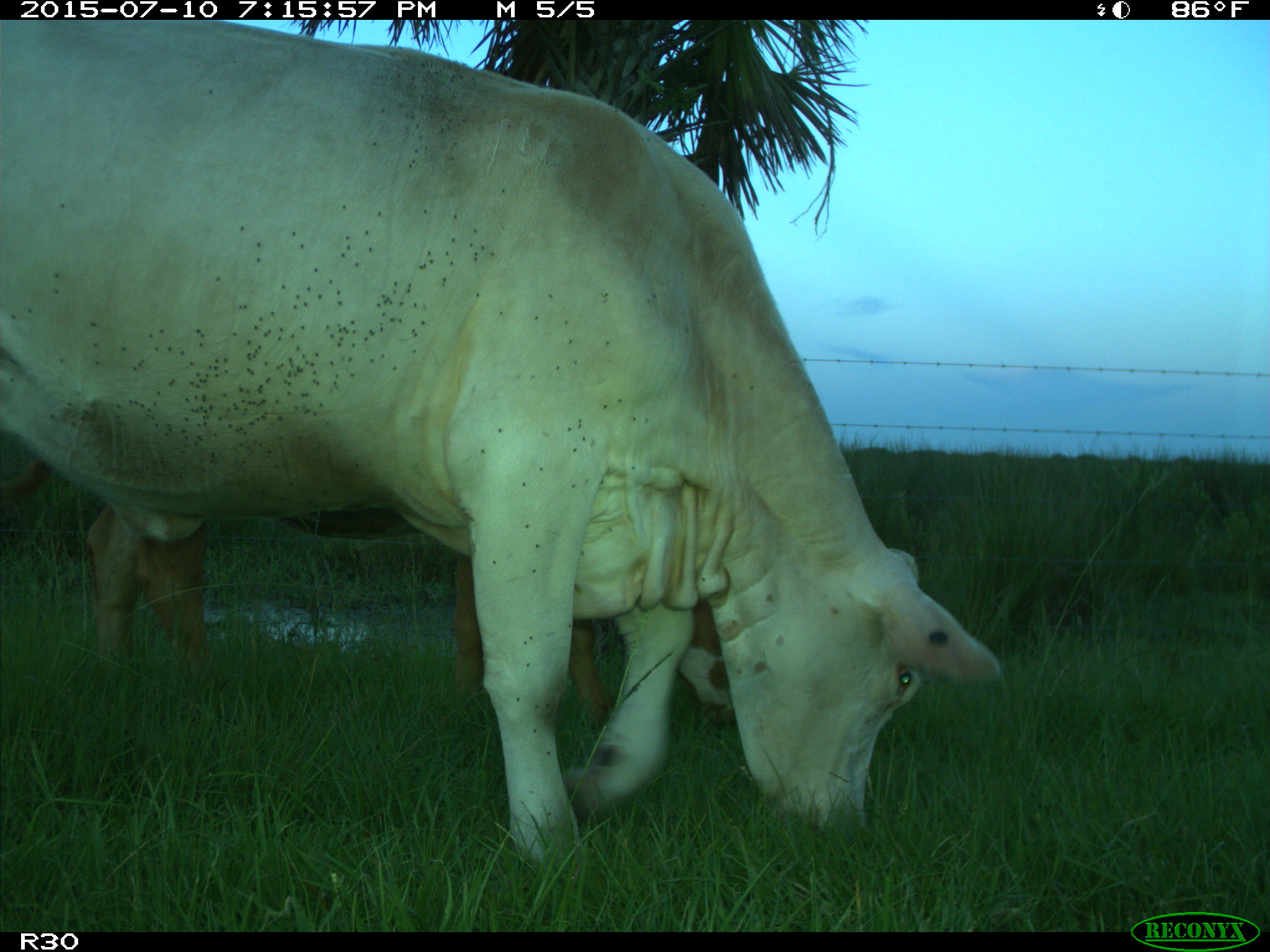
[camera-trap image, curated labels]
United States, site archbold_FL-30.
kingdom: Animalia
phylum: Chordata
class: Mammalia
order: Artiodactyla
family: Bovidae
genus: Bos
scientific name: Bos taurus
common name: domestic cow